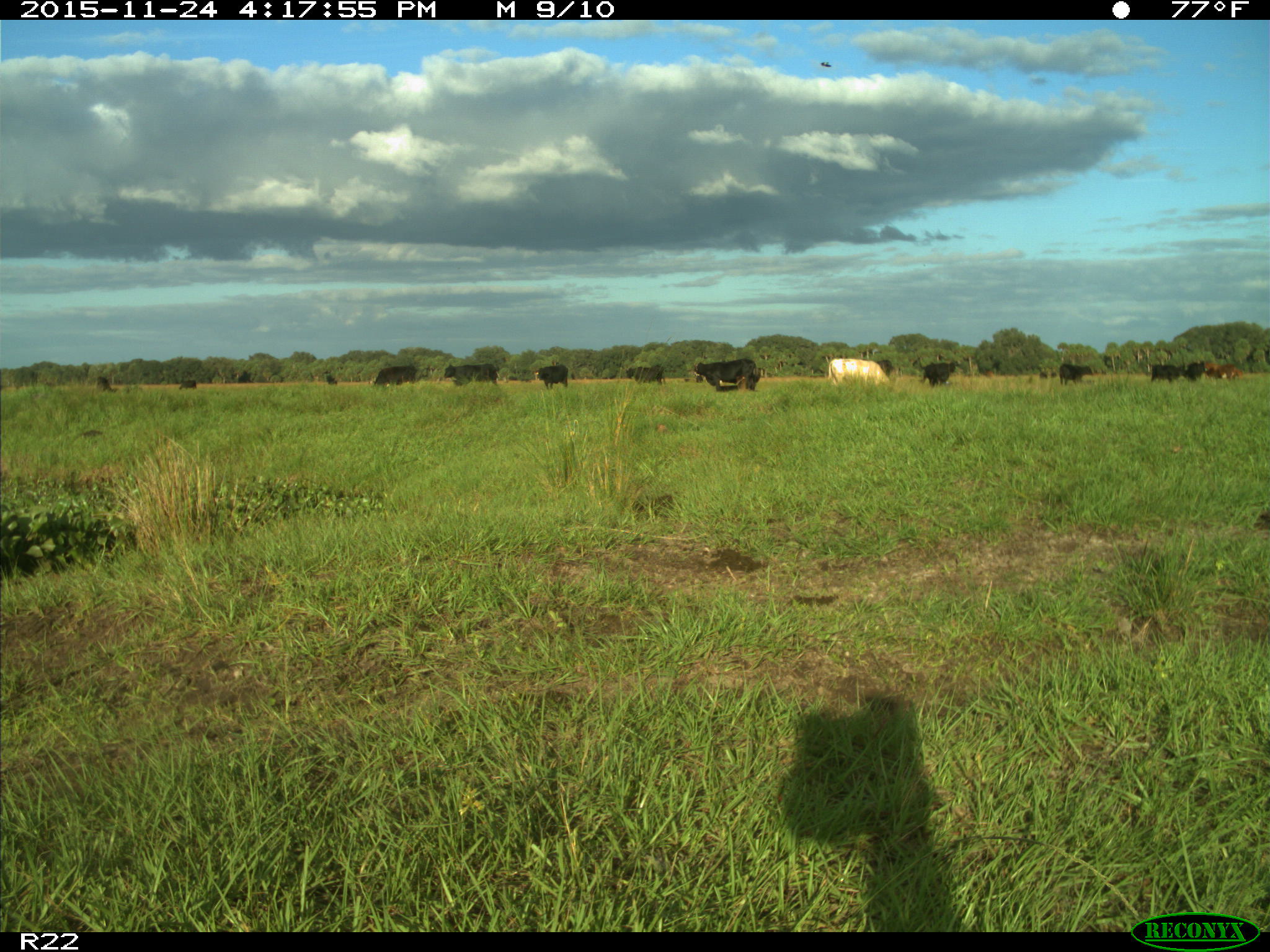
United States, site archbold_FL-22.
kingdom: Animalia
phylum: Chordata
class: Mammalia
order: Artiodactyla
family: Bovidae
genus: Bos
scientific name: Bos taurus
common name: domestic cow